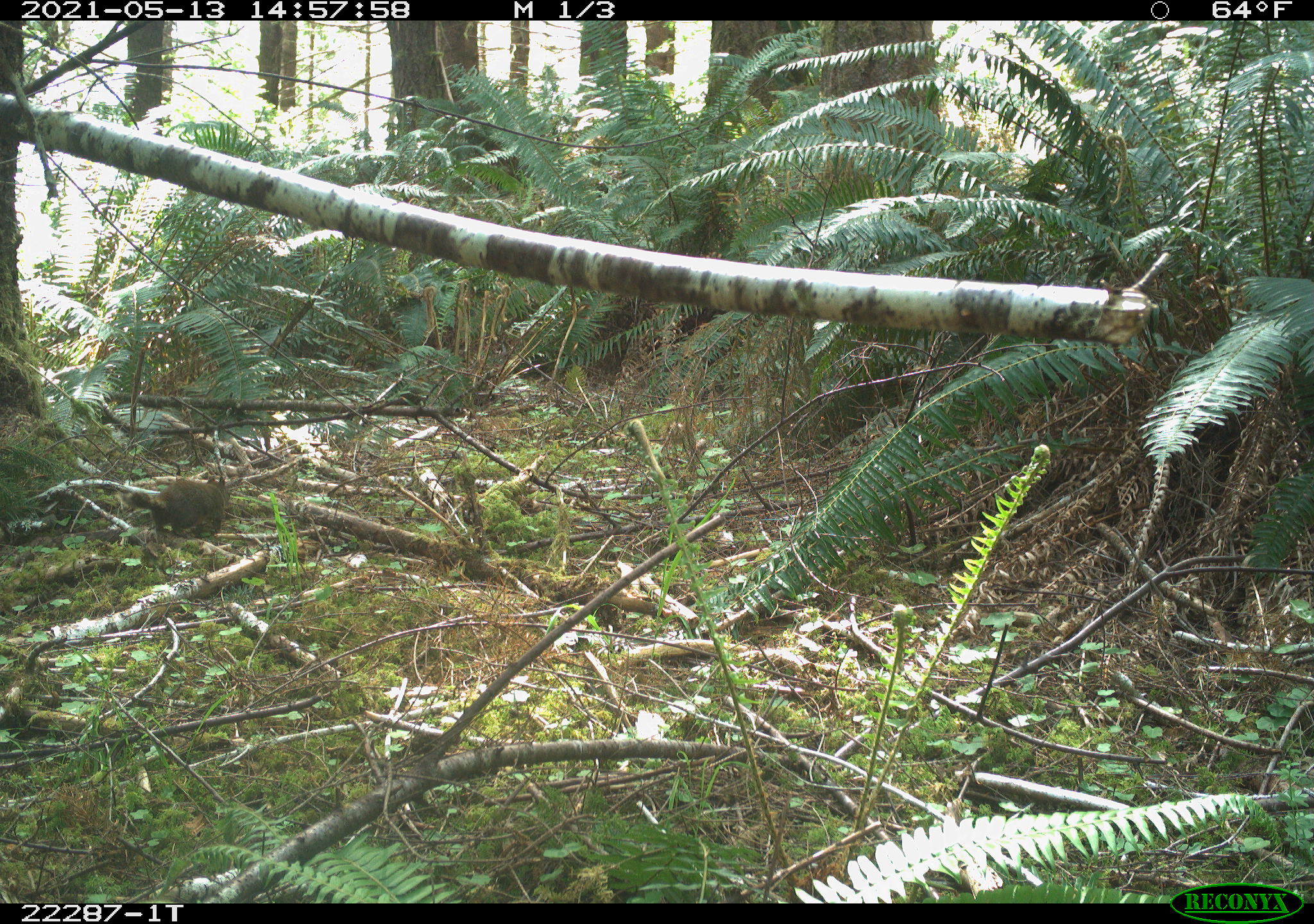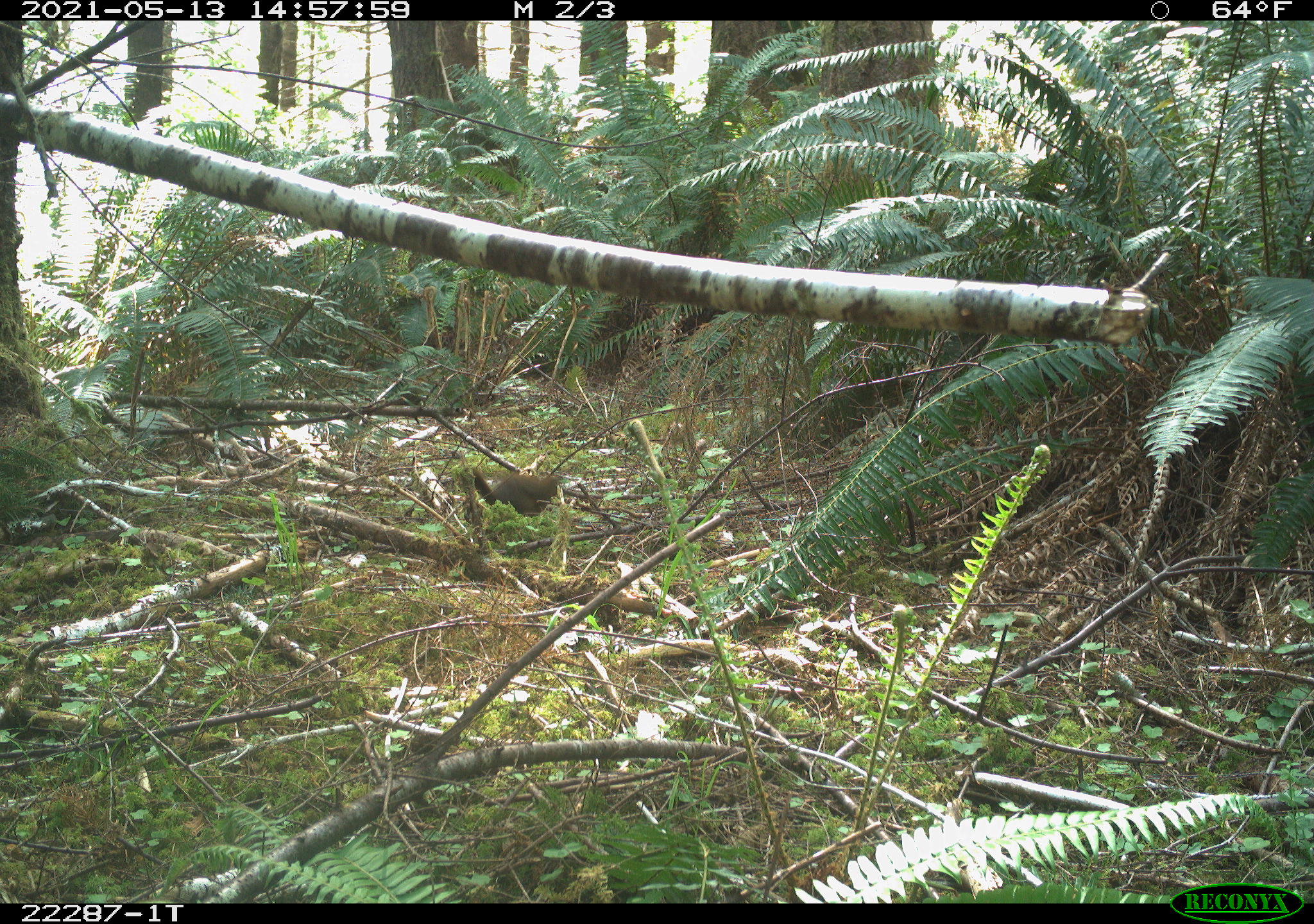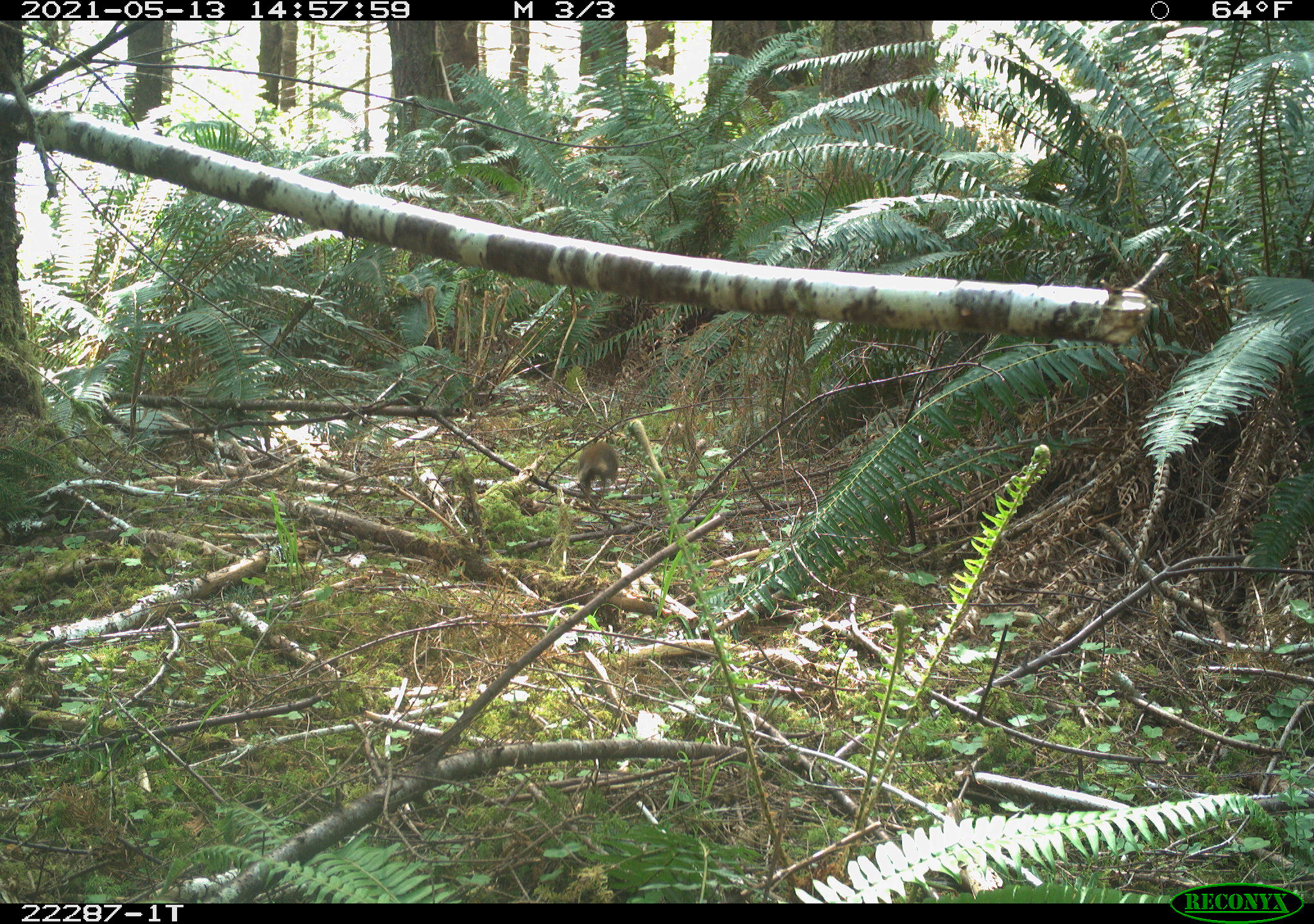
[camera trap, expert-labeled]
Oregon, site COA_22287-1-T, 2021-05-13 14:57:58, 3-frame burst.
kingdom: Animalia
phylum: Chordata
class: Mammalia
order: Rodentia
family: Sciuridae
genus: Tamiasciurus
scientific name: Tamiasciurus douglasii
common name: douglas squirrel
Douglas squirrel (Tamiasciurus douglasii).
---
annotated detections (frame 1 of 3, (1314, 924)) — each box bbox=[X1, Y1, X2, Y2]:
douglas squirrel: bbox=[128, 470, 233, 540]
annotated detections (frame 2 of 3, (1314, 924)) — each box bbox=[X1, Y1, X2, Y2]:
douglas squirrel: bbox=[460, 460, 564, 522]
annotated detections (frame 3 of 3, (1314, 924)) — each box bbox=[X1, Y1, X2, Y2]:
douglas squirrel: bbox=[574, 440, 623, 496]